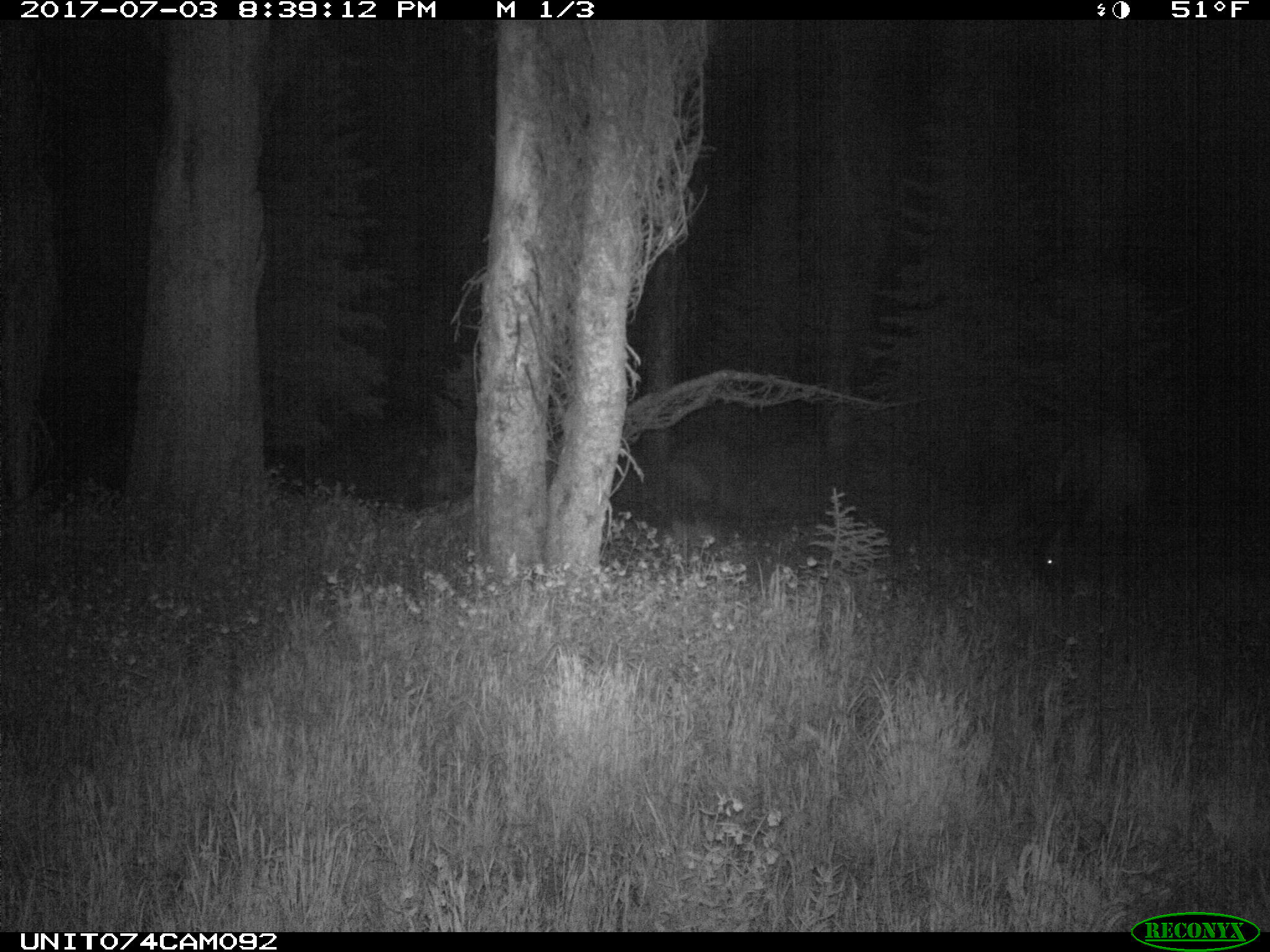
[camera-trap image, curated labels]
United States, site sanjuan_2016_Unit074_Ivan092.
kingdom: Animalia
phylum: Chordata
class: Mammalia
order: Artiodactyla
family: Cervidae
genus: Cervus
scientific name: Cervus elaphus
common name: red deer